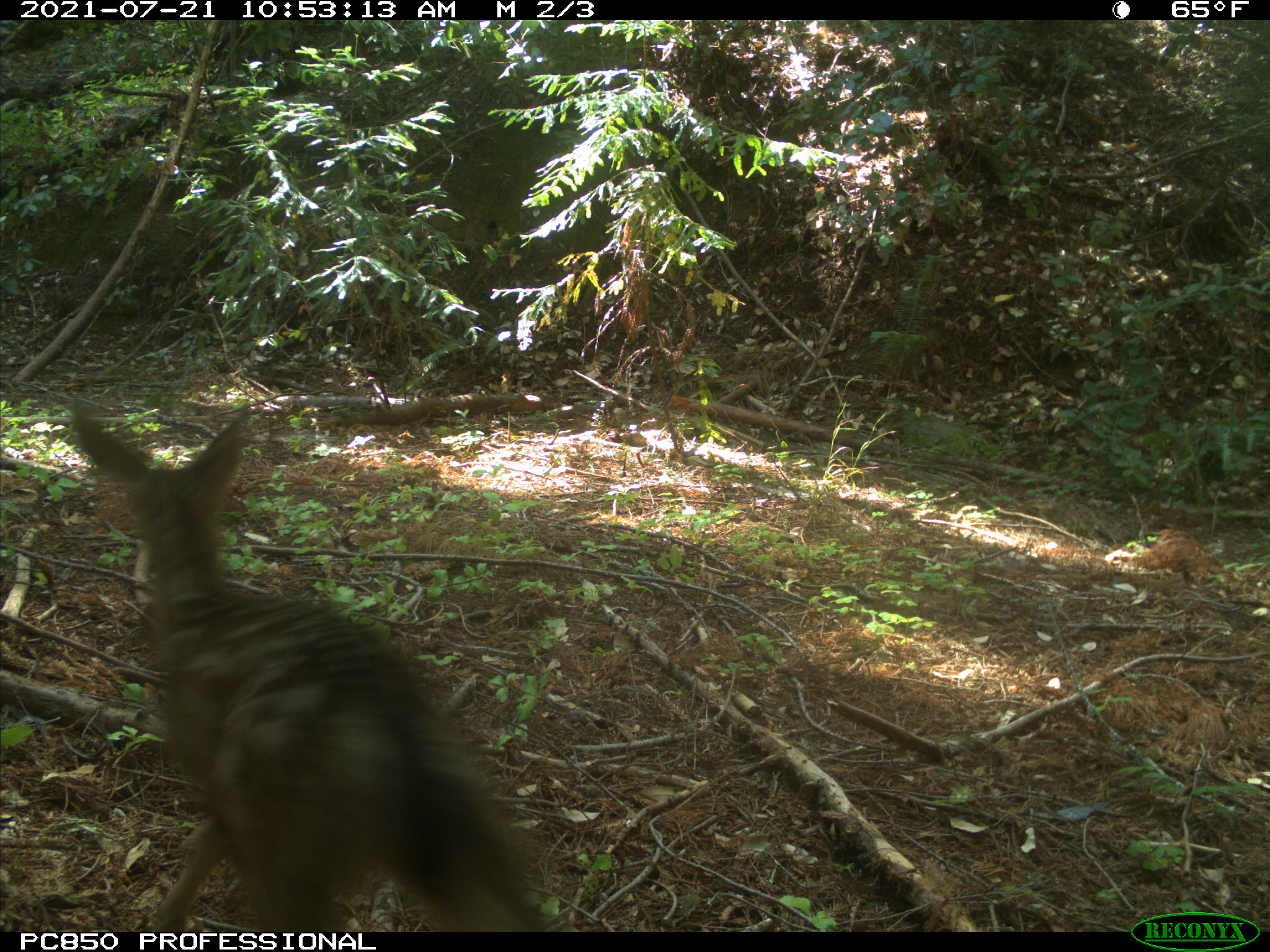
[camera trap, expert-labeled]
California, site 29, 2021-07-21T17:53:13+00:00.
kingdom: Animalia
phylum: Chordata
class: Mammalia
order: Artiodactyla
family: Cervidae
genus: Odocoileus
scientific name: Odocoileus hemionus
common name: mule deer